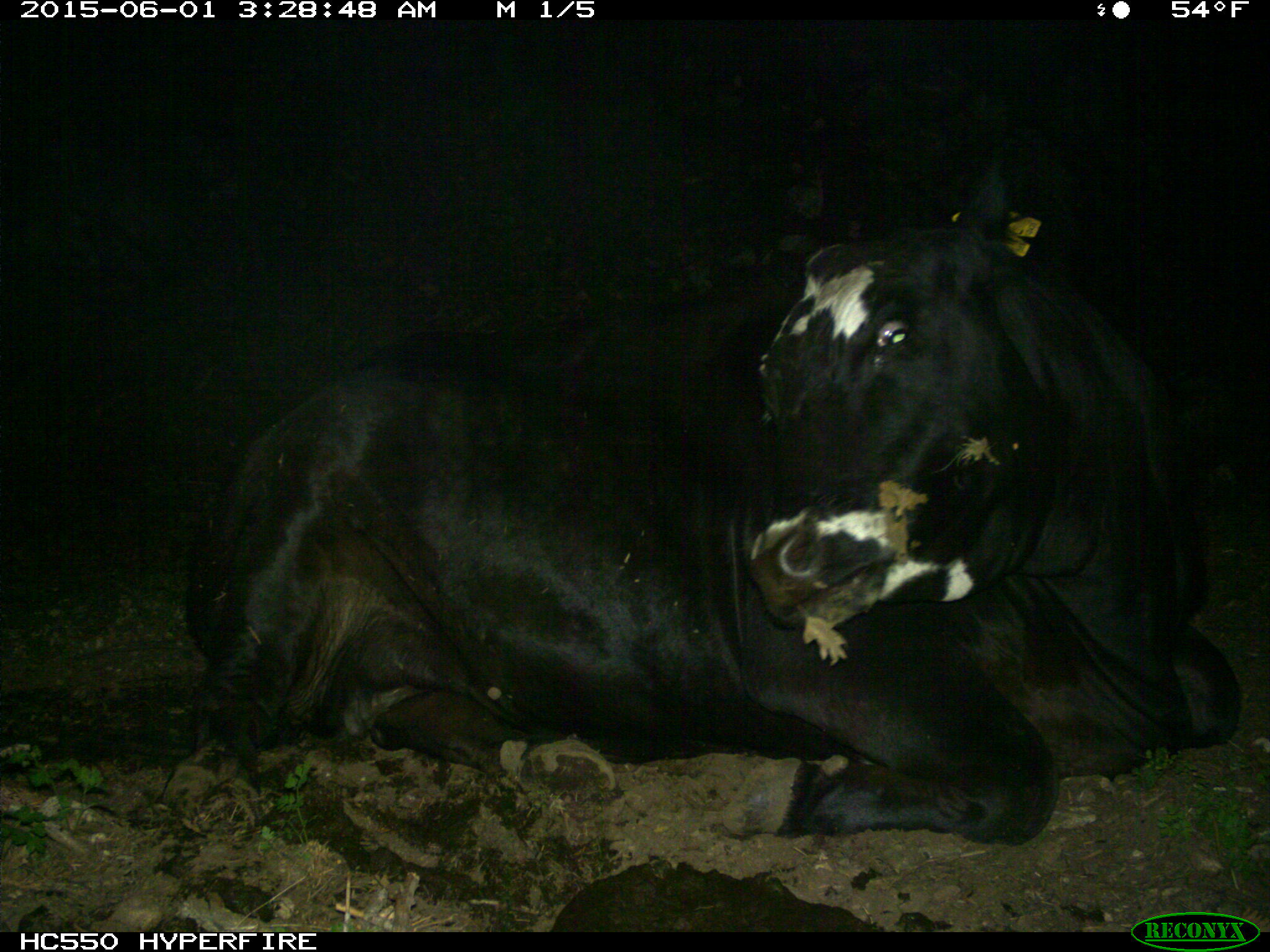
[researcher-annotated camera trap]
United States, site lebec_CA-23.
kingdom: Animalia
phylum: Chordata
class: Mammalia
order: Artiodactyla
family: Bovidae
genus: Bos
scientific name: Bos taurus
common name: domestic cow